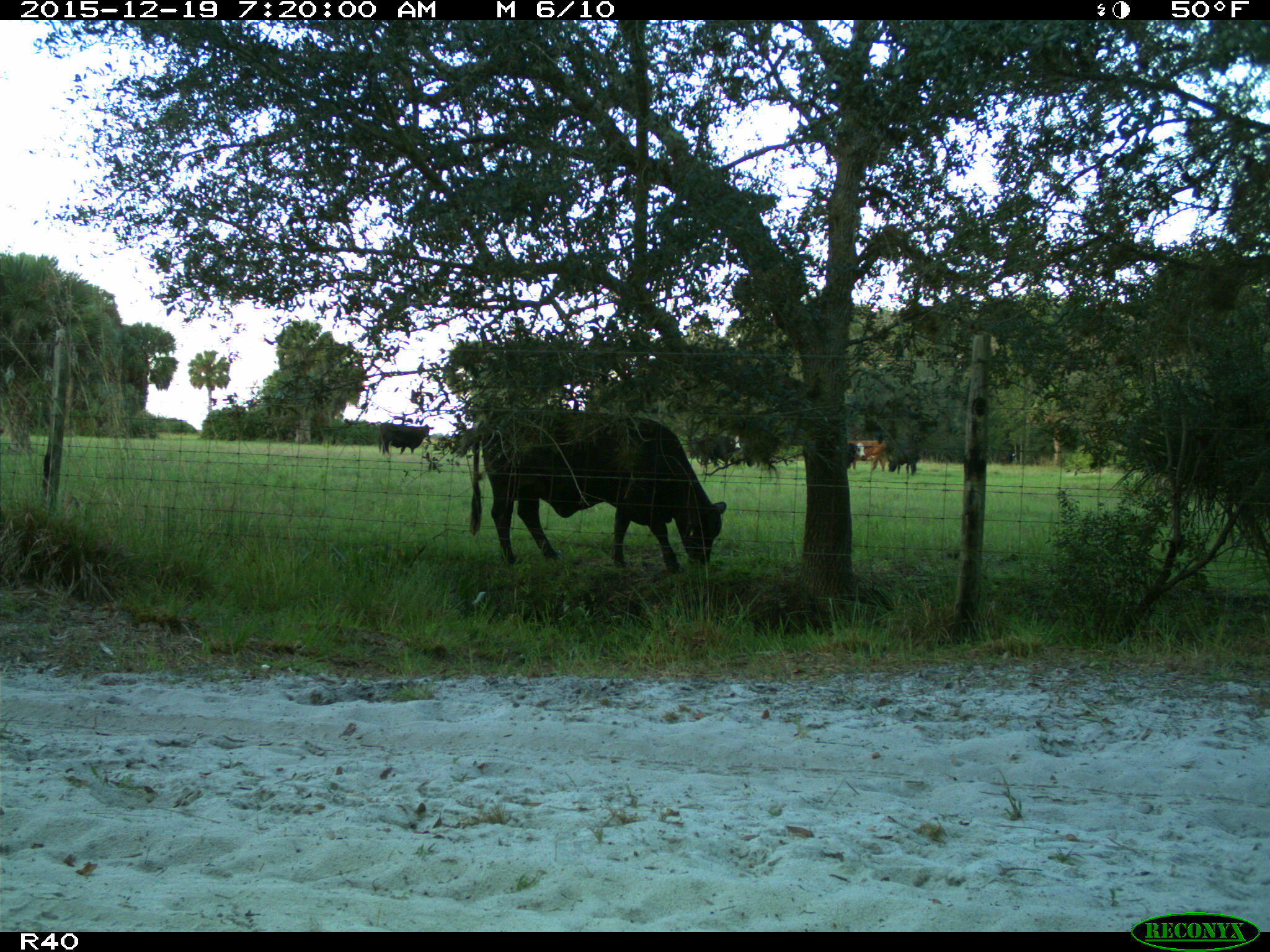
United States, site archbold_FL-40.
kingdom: Animalia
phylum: Chordata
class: Mammalia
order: Artiodactyla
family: Bovidae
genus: Bos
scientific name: Bos taurus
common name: domestic cow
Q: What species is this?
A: Bos taurus (domestic cow).